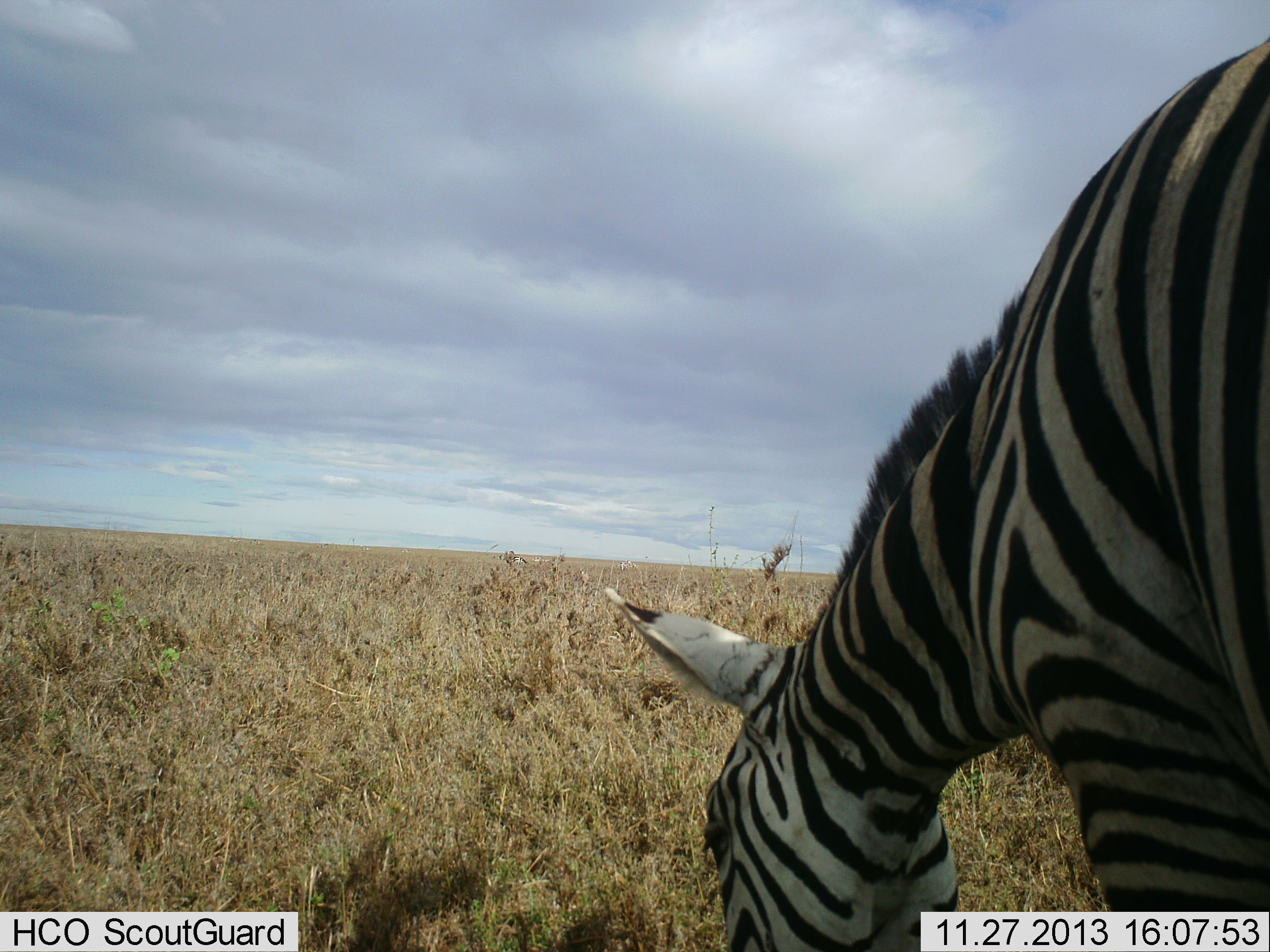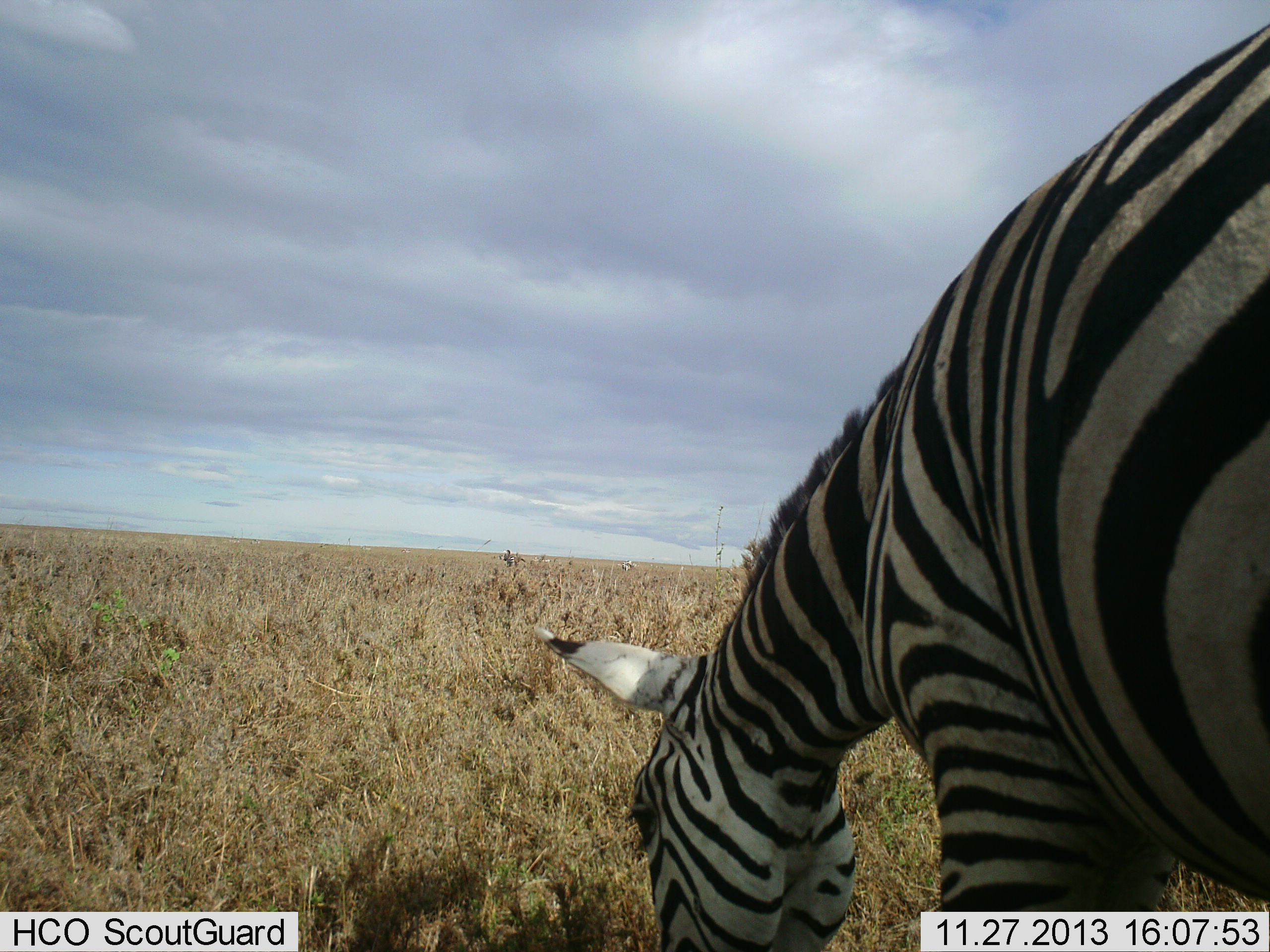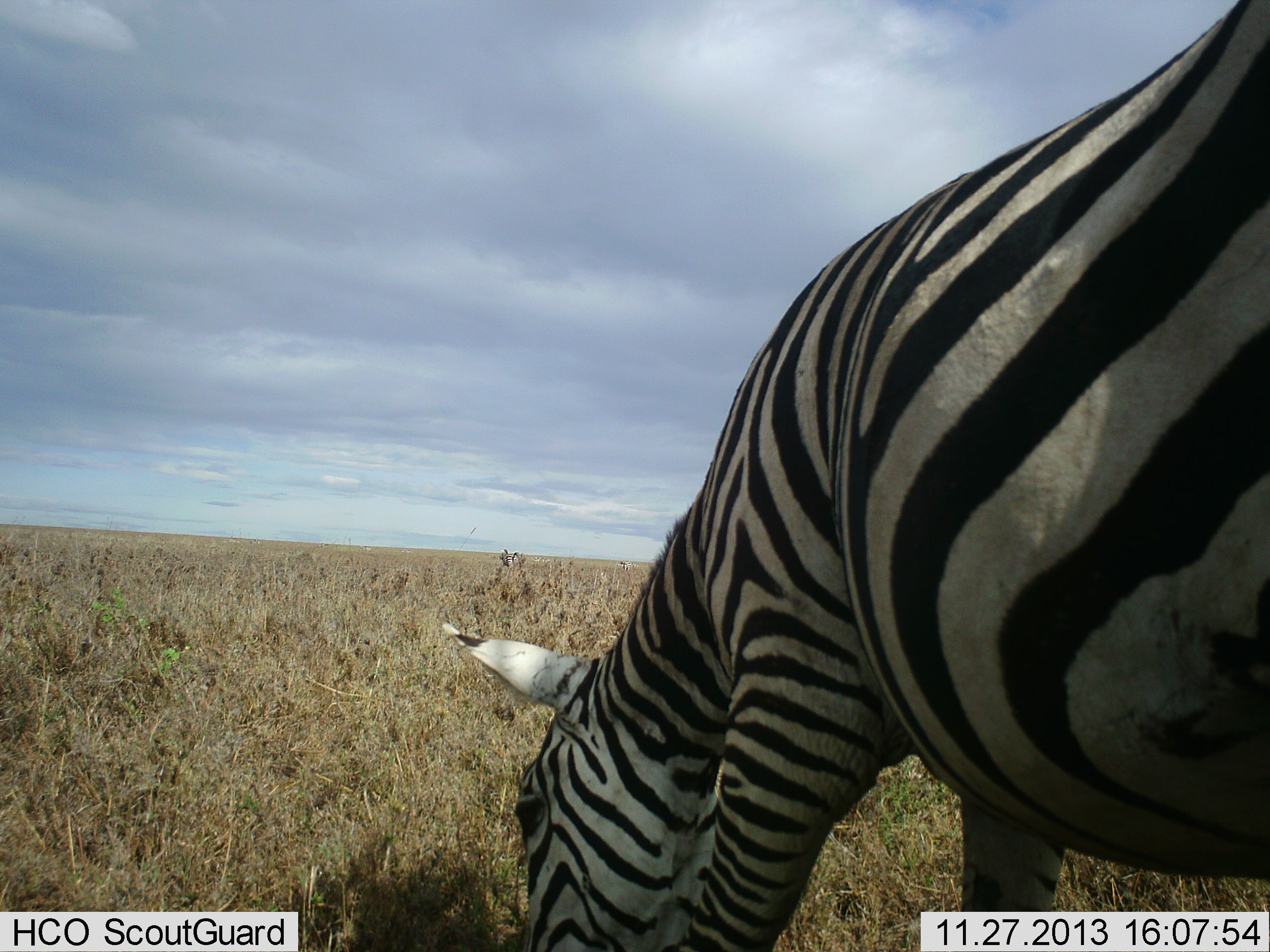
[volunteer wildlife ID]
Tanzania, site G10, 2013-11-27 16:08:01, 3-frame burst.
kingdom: Animalia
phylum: Chordata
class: Mammalia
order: Perissodactyla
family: Equidae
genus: Equus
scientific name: Equus quagga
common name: plains zebra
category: zebra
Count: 1.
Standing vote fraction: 0%.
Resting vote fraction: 0%.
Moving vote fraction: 36%.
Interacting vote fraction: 0%.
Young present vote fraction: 0%.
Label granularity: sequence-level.